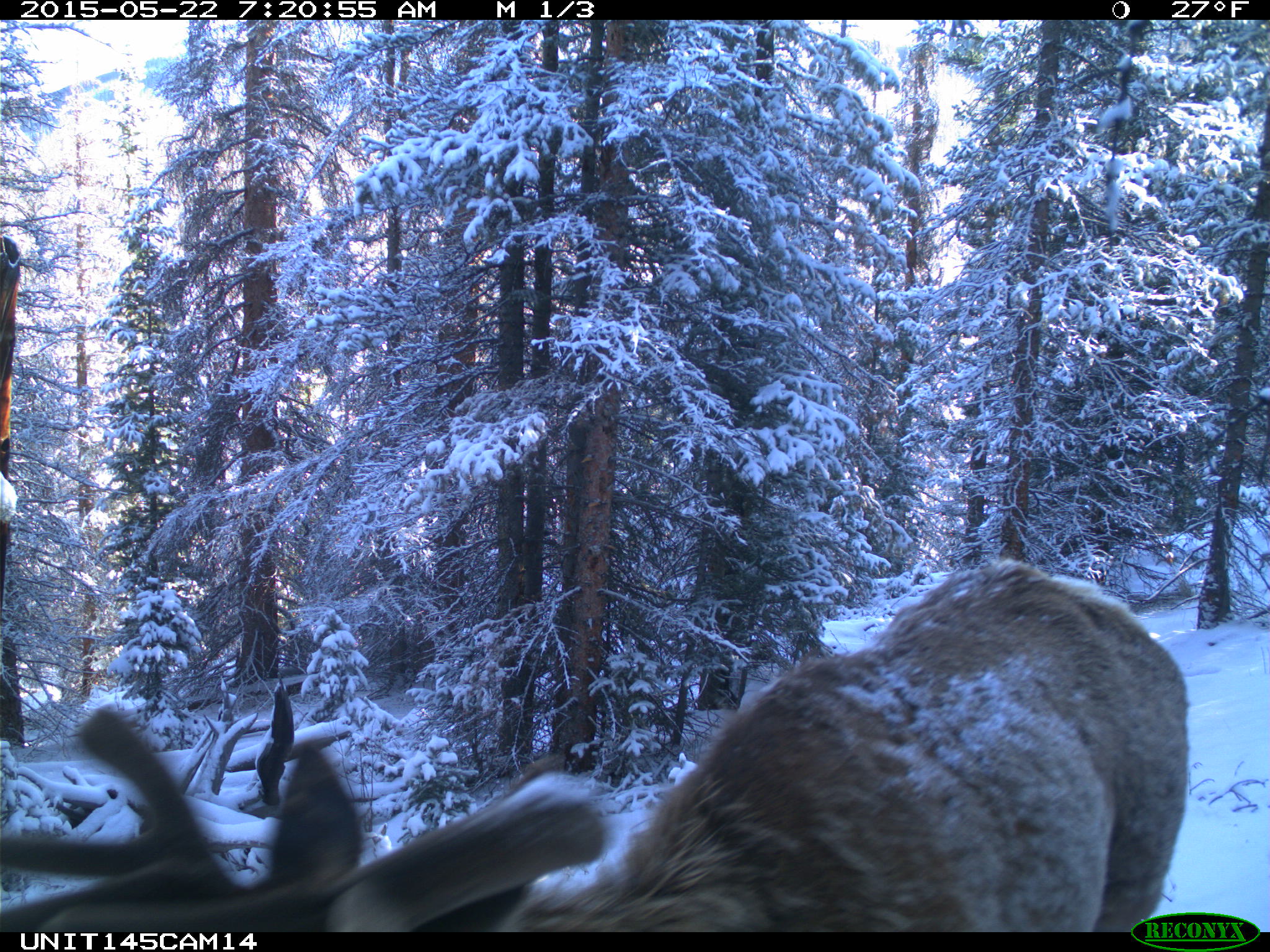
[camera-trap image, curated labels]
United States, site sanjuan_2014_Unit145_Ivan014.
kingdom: Animalia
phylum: Chordata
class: Mammalia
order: Artiodactyla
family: Cervidae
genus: Cervus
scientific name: Cervus elaphus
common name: red deer